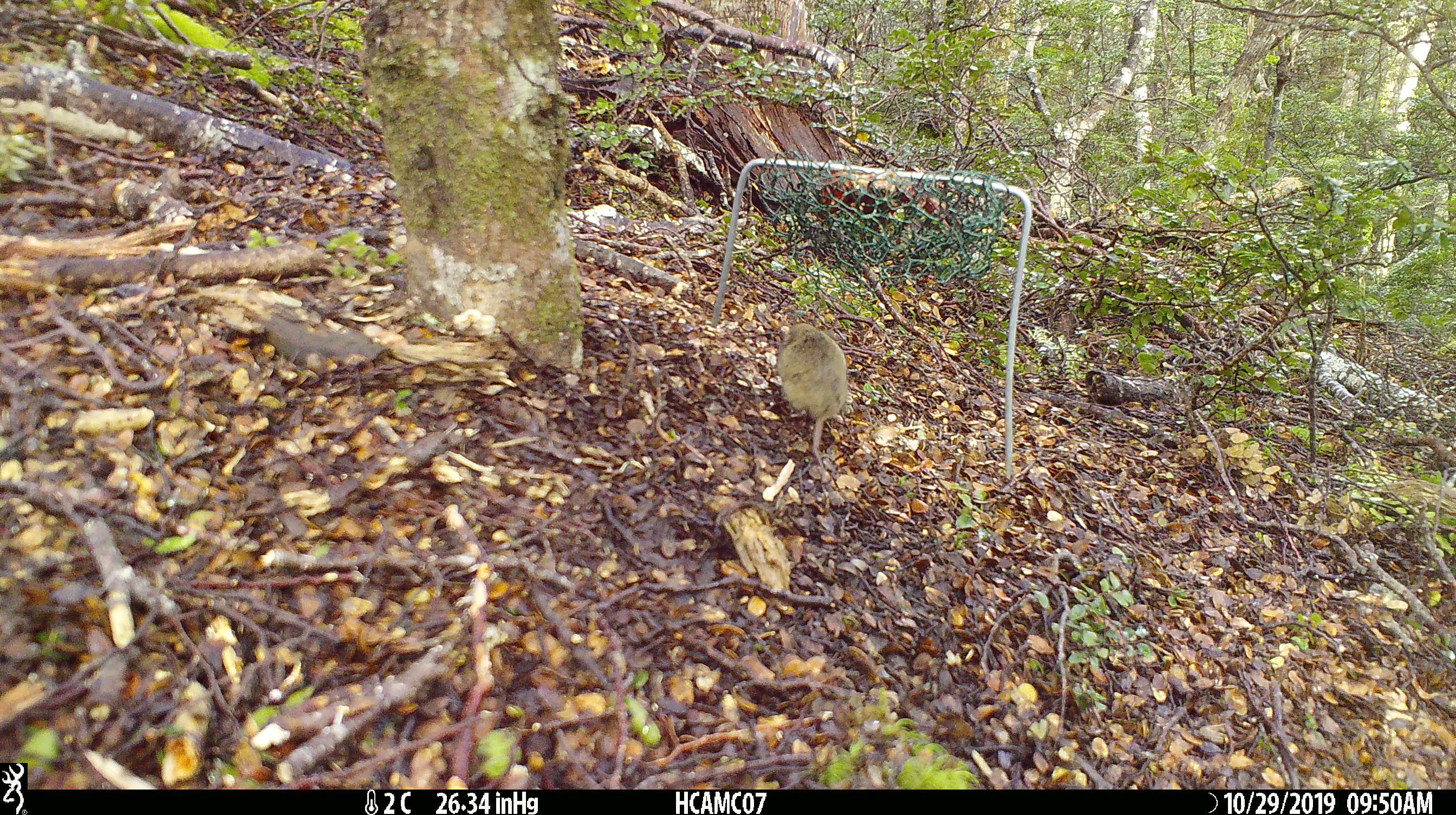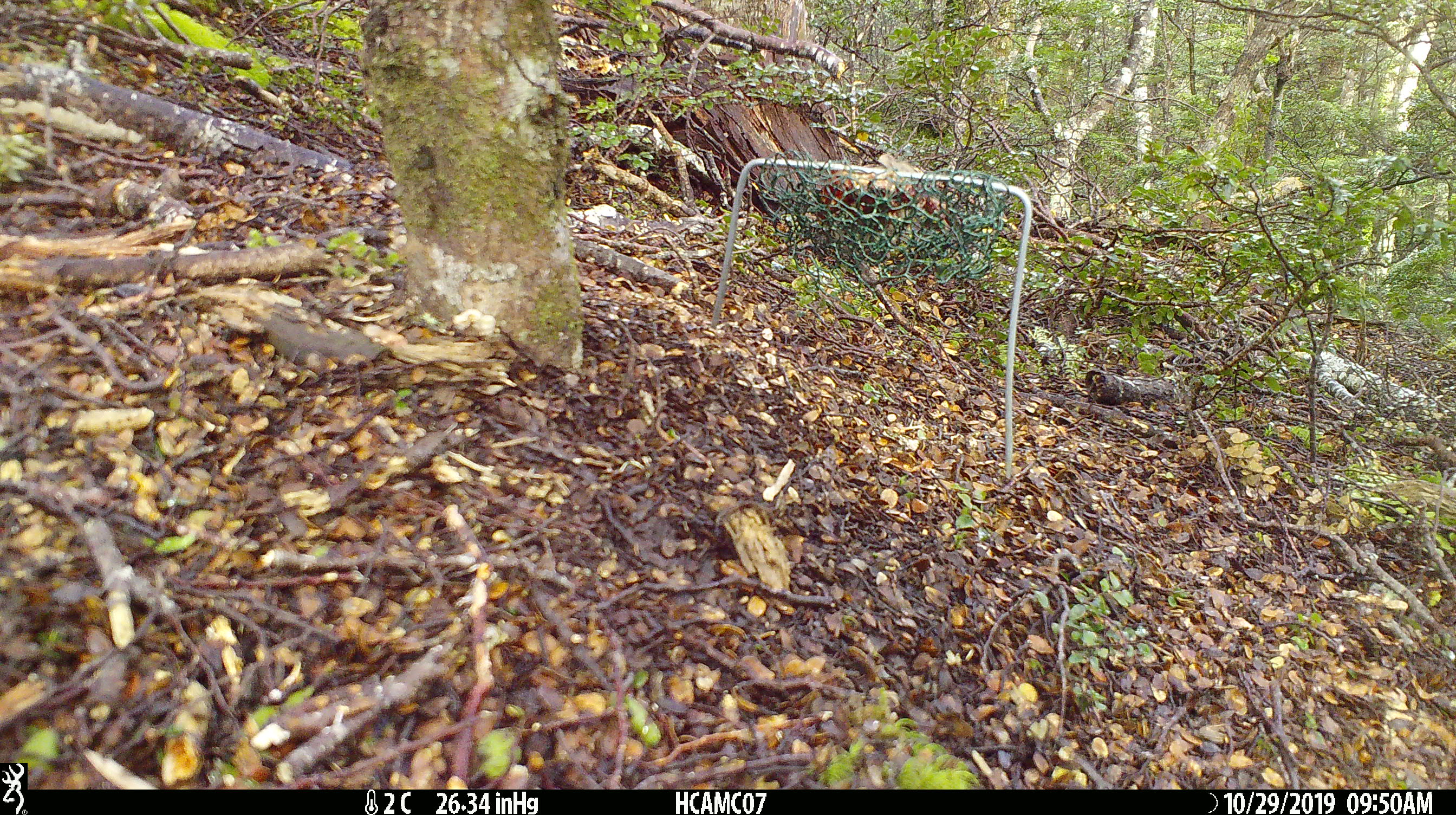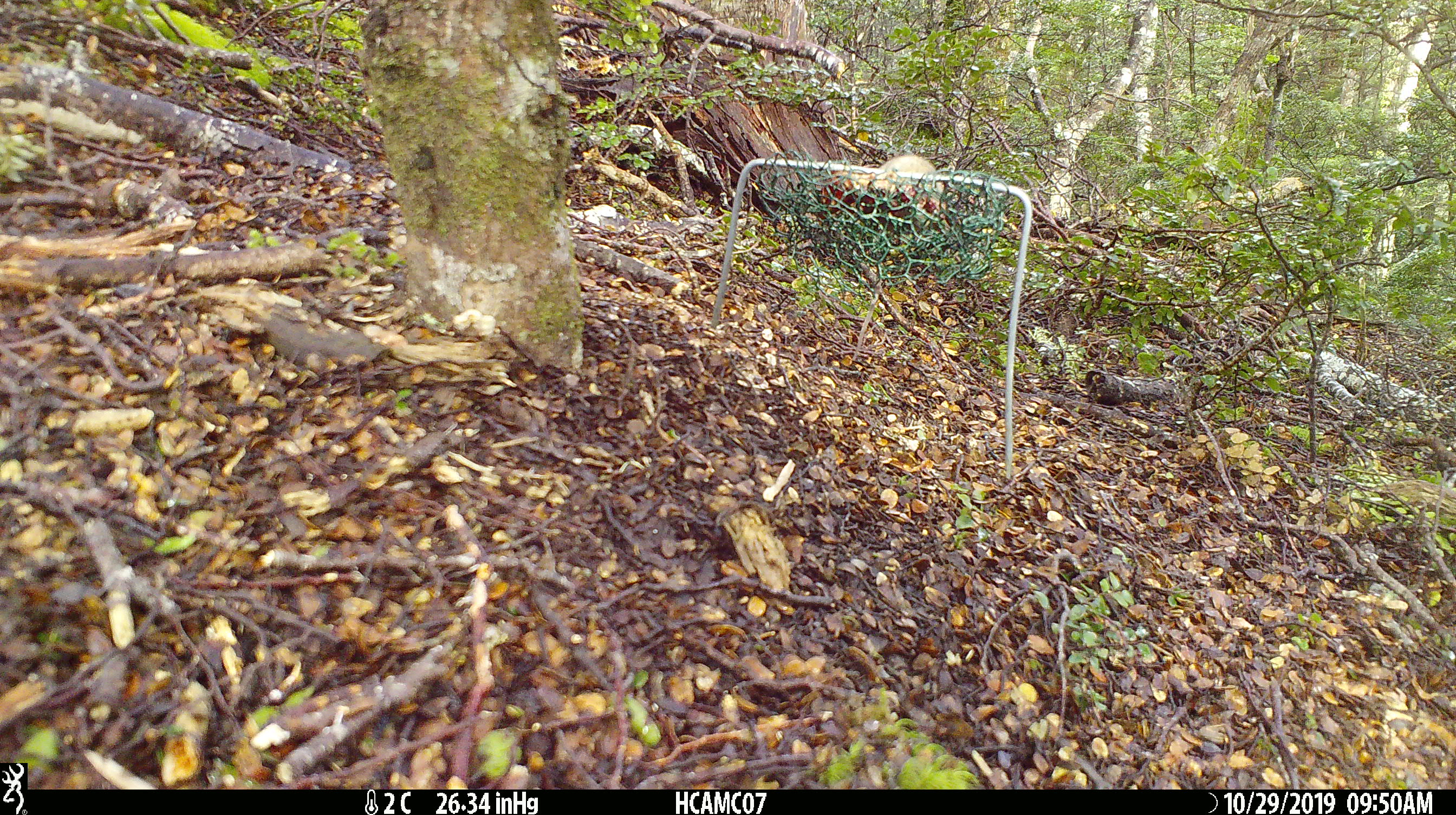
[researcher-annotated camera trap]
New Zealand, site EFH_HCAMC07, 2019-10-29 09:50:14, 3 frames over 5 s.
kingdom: Animalia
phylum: Chordata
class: Mammalia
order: Rodentia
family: Muridae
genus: Mus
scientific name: Mus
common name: mouse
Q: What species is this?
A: Mouse (Mus).